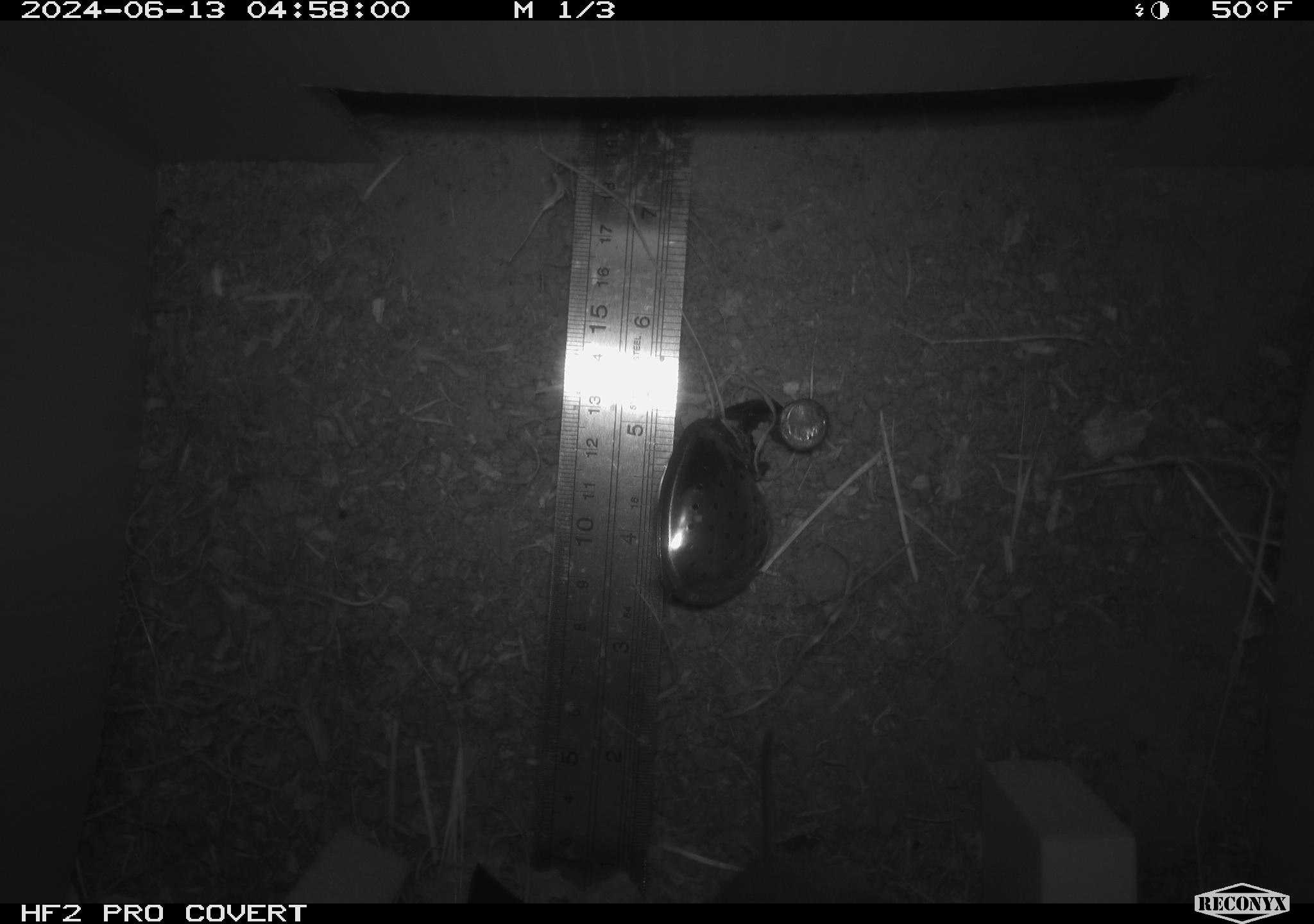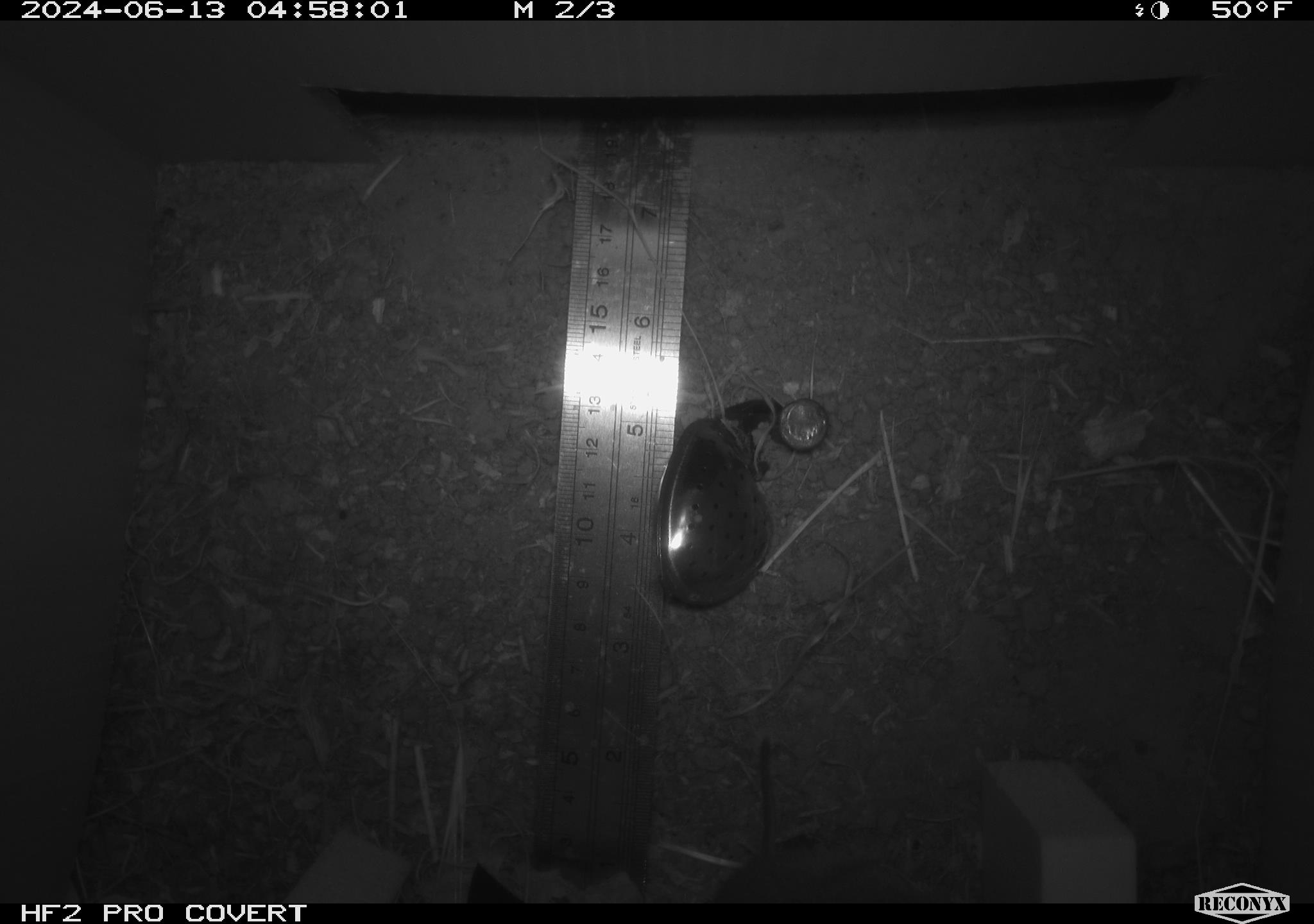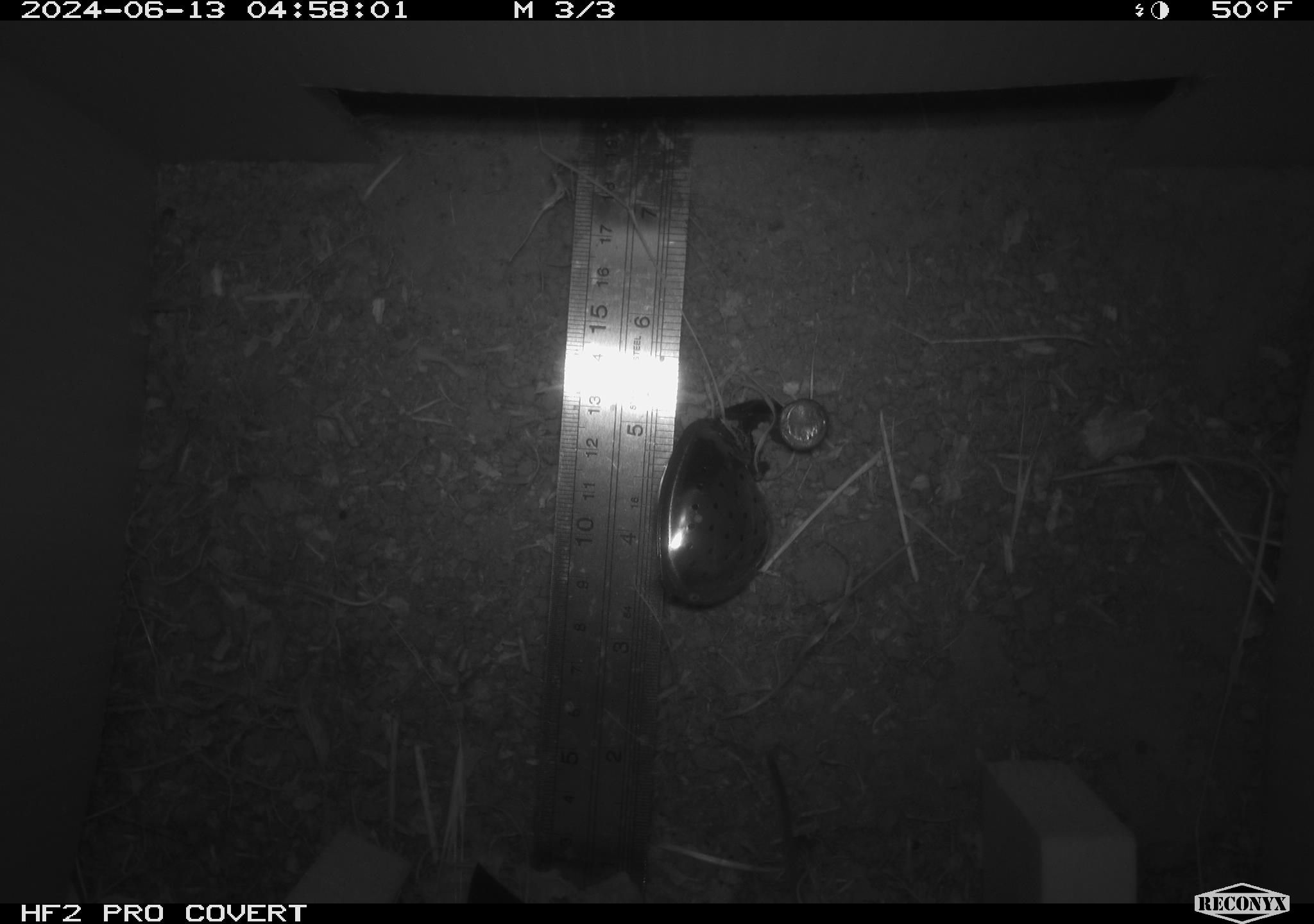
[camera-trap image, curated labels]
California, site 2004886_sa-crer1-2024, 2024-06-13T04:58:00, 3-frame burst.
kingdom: Animalia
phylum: Chordata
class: Mammalia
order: Rodentia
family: Cricetidae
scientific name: Arvicolinae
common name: voles, lemmings, and muskrats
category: arvicolinae subfamily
Arvicolinae subfamily (voles, lemmings, and muskrats) (Arvicolinae).